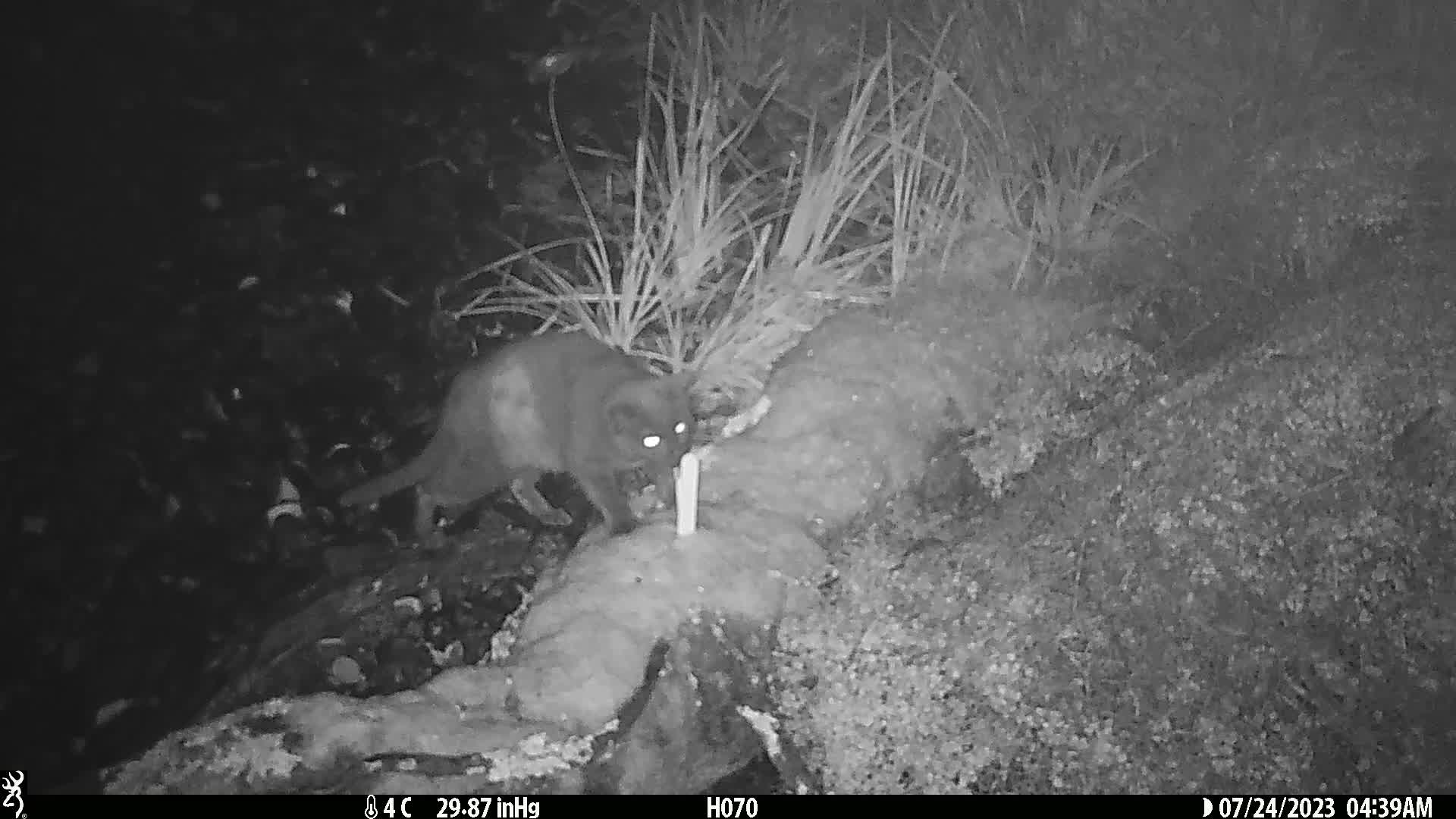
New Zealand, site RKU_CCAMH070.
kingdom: Animalia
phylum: Chordata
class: Mammalia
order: Carnivora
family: Felidae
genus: Felis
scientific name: Felis catus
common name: domestic cat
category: cat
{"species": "cat (domestic cat) (Felis catus)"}